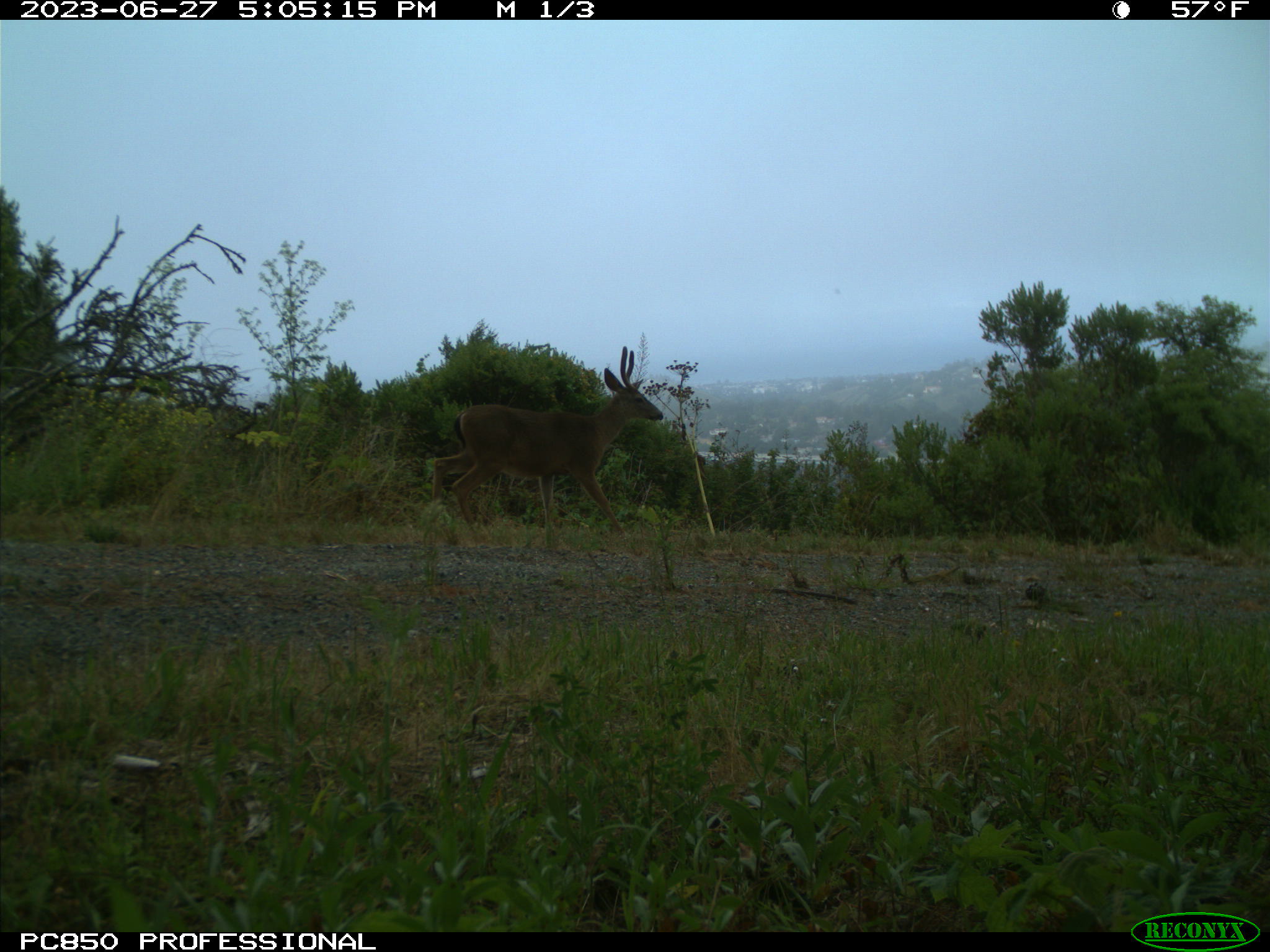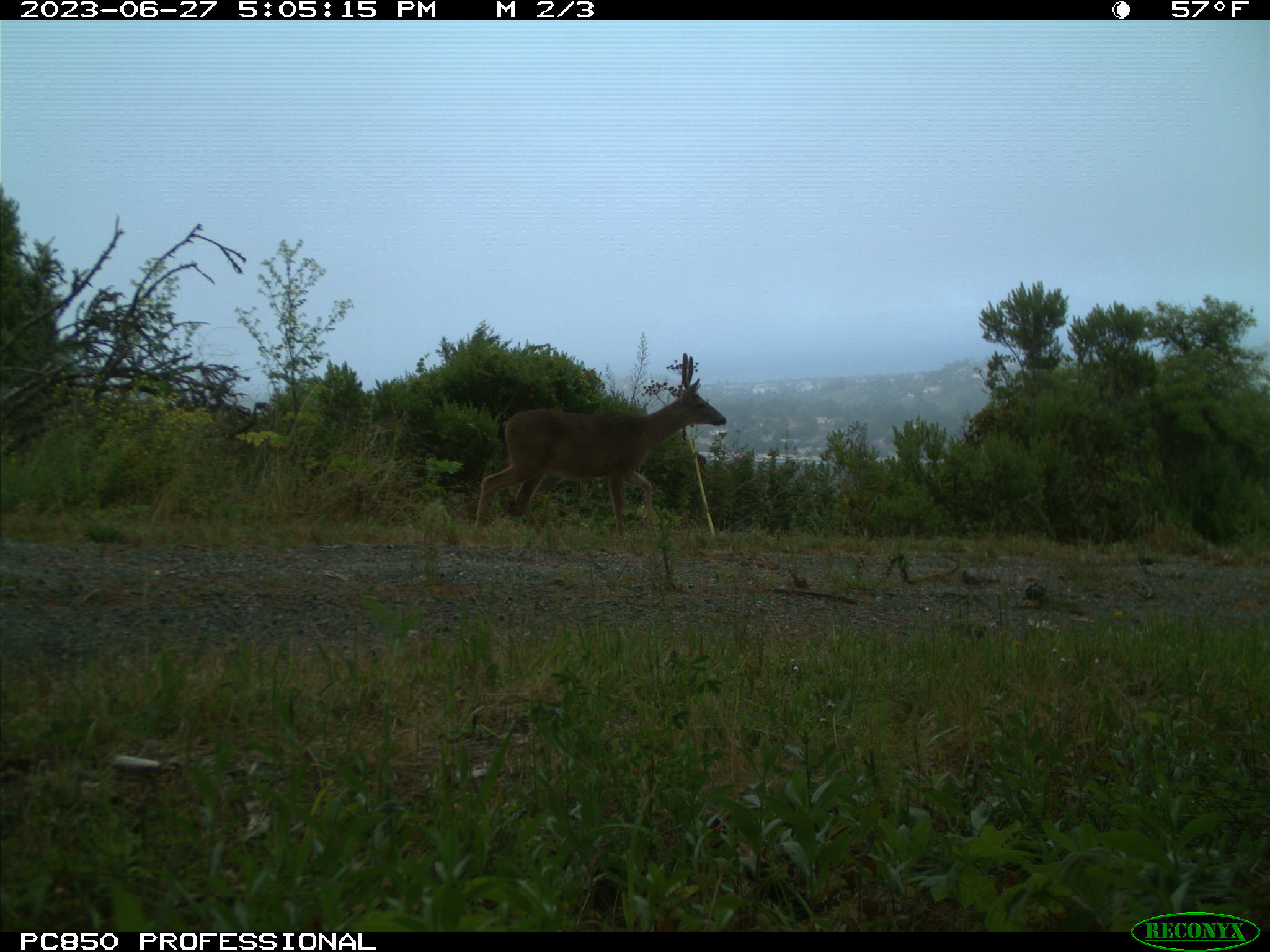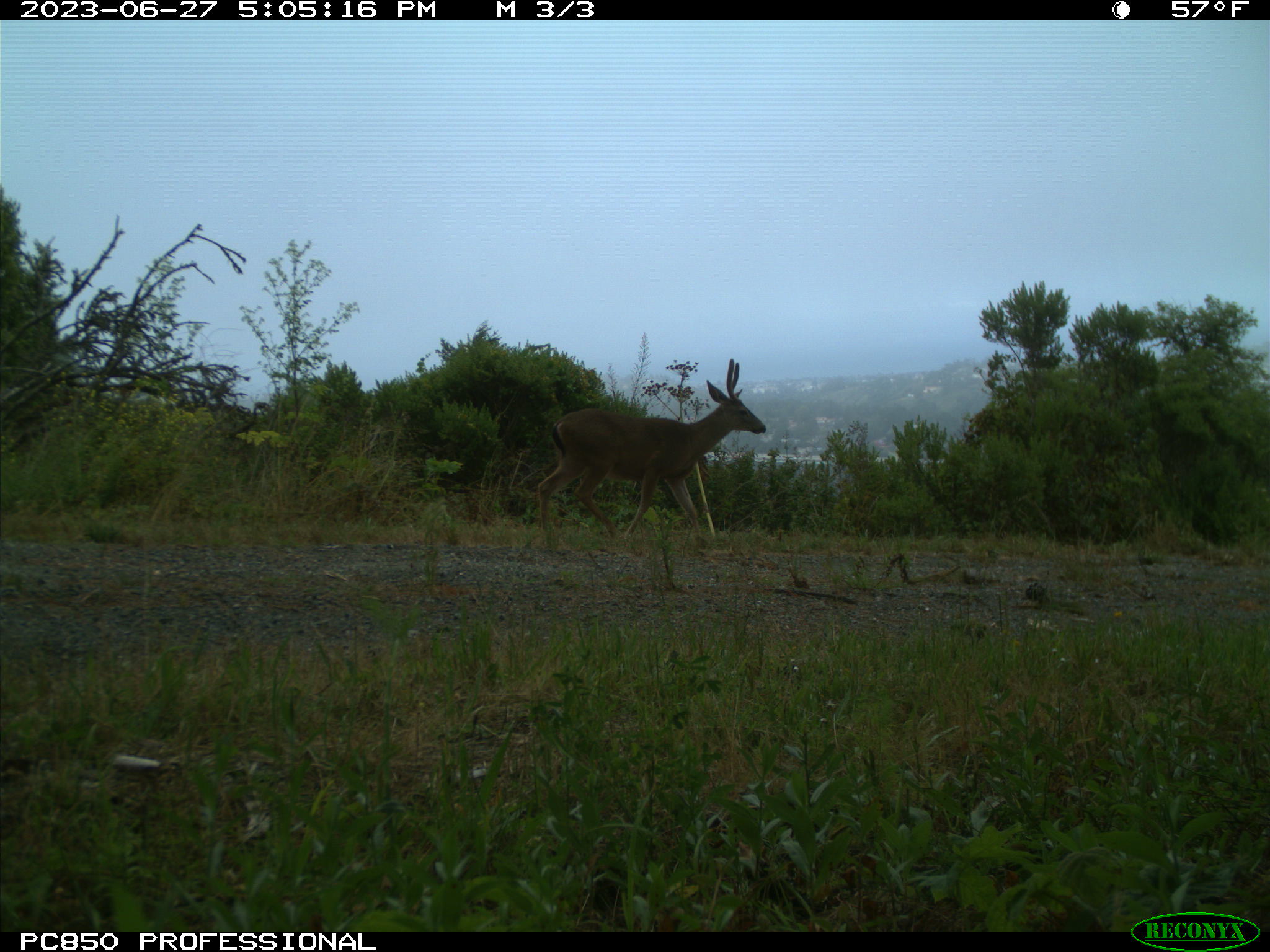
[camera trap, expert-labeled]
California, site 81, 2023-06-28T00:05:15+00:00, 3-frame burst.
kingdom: Animalia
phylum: Chordata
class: Mammalia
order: Artiodactyla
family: Cervidae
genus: Odocoileus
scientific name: Odocoileus hemionus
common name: mule deer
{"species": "mule deer (Odocoileus hemionus)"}